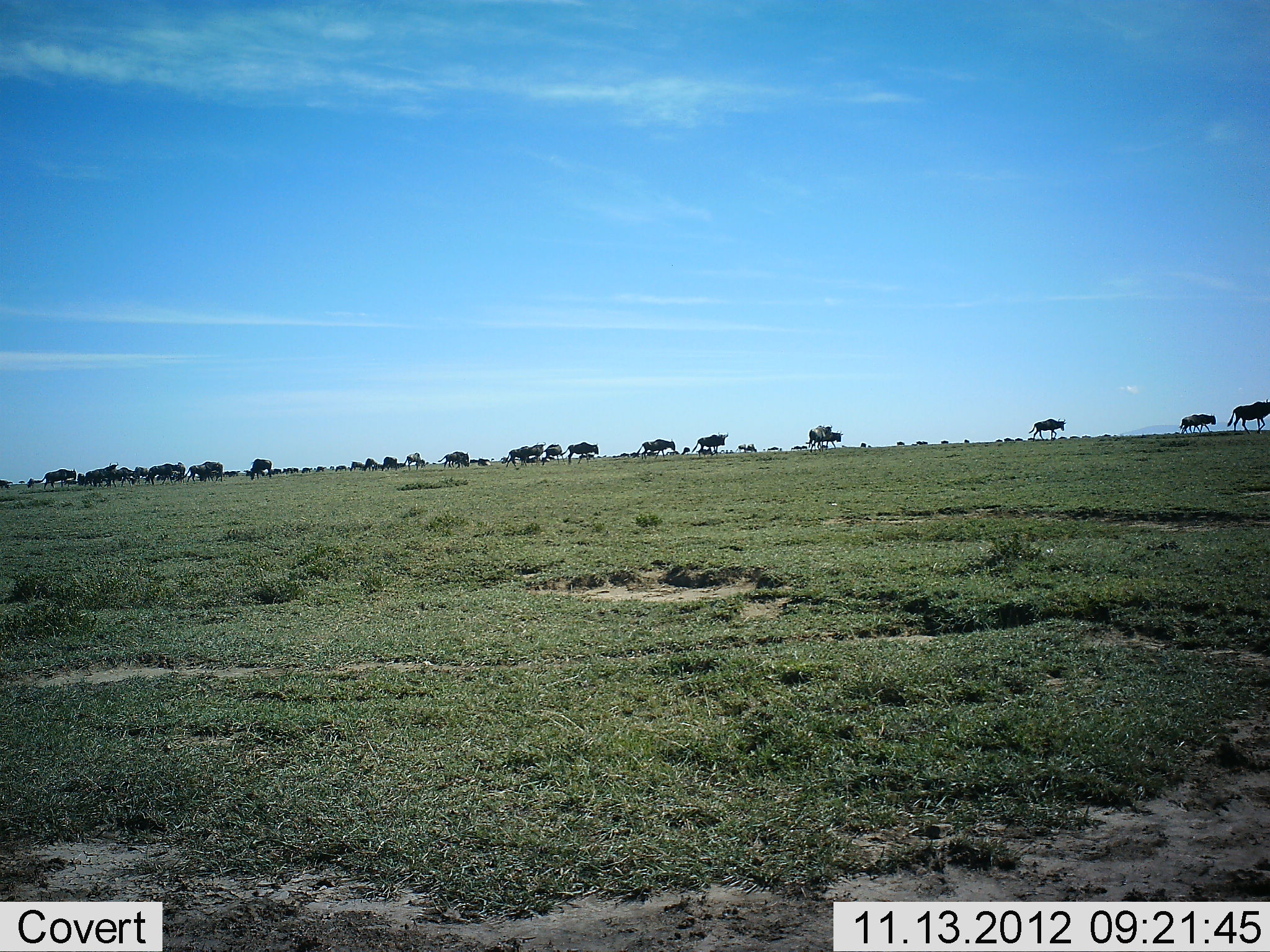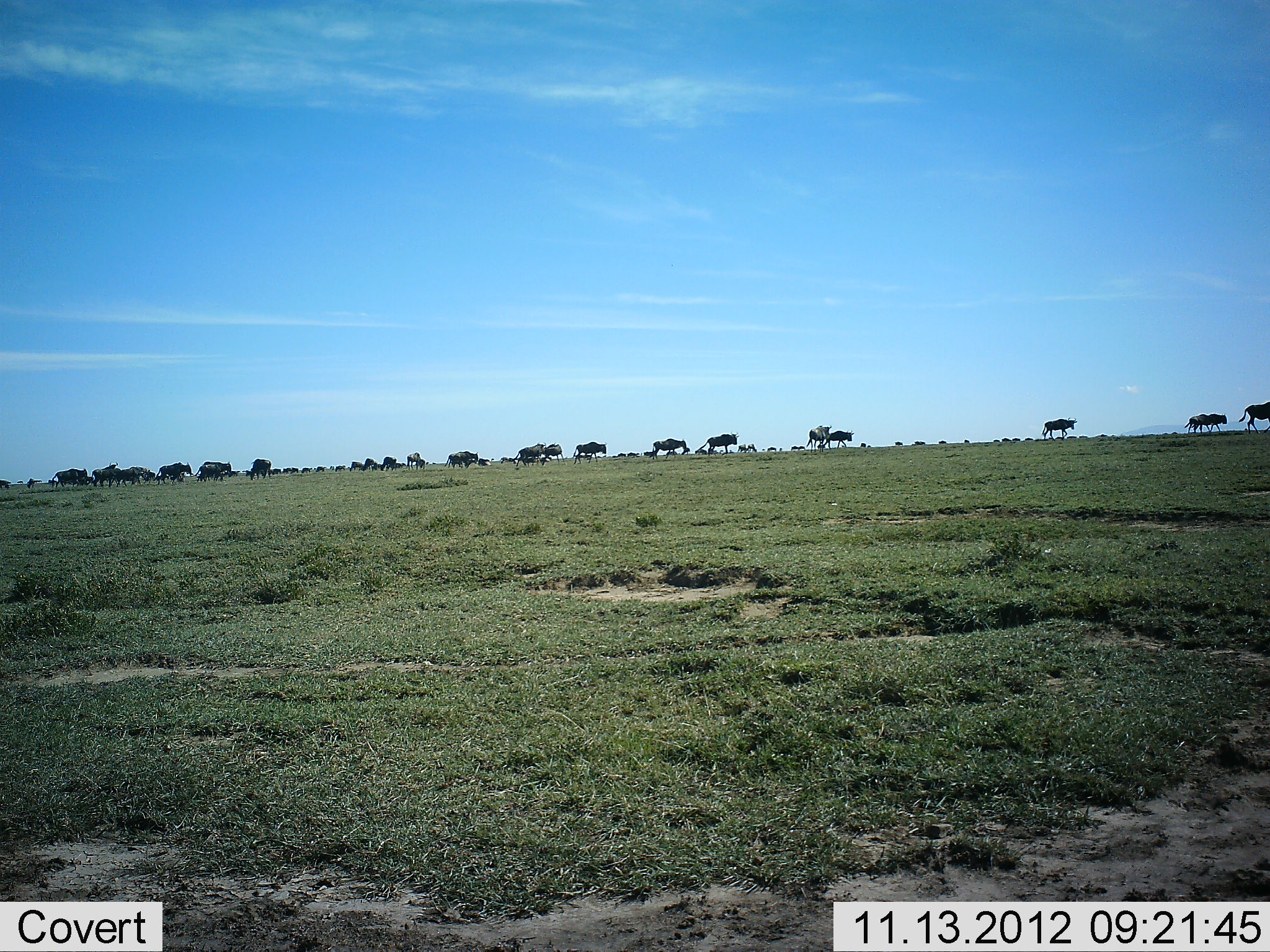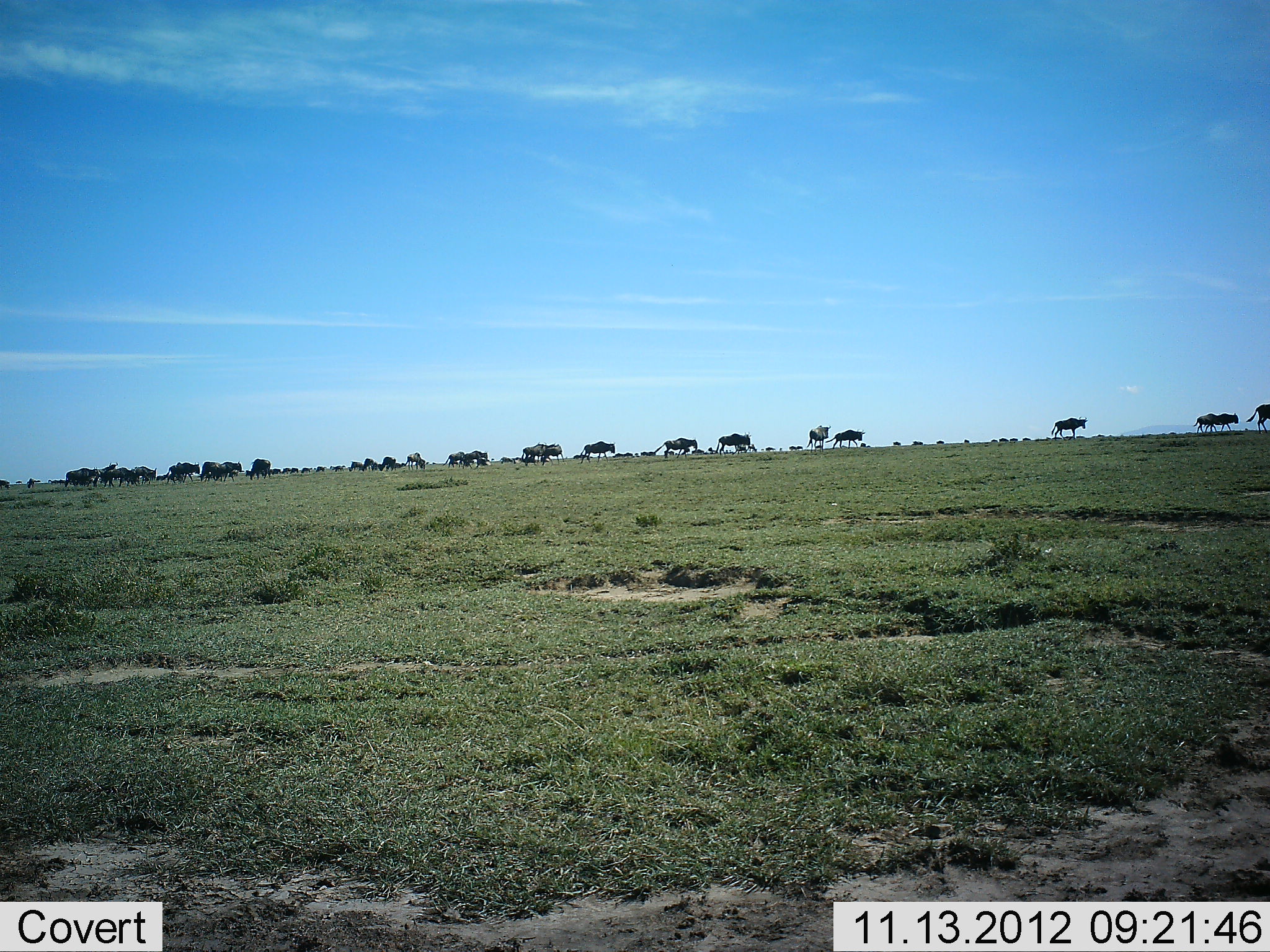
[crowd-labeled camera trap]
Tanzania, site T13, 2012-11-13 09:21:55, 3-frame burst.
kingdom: Animalia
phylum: Chordata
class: Mammalia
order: Artiodactyla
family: Bovidae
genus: Connochaetes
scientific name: Connochaetes taurinus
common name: blue wildebeest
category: wildebeest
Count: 11-50.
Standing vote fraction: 20%.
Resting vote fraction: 0%.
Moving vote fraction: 100%.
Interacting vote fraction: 10%.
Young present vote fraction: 0%.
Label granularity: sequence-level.